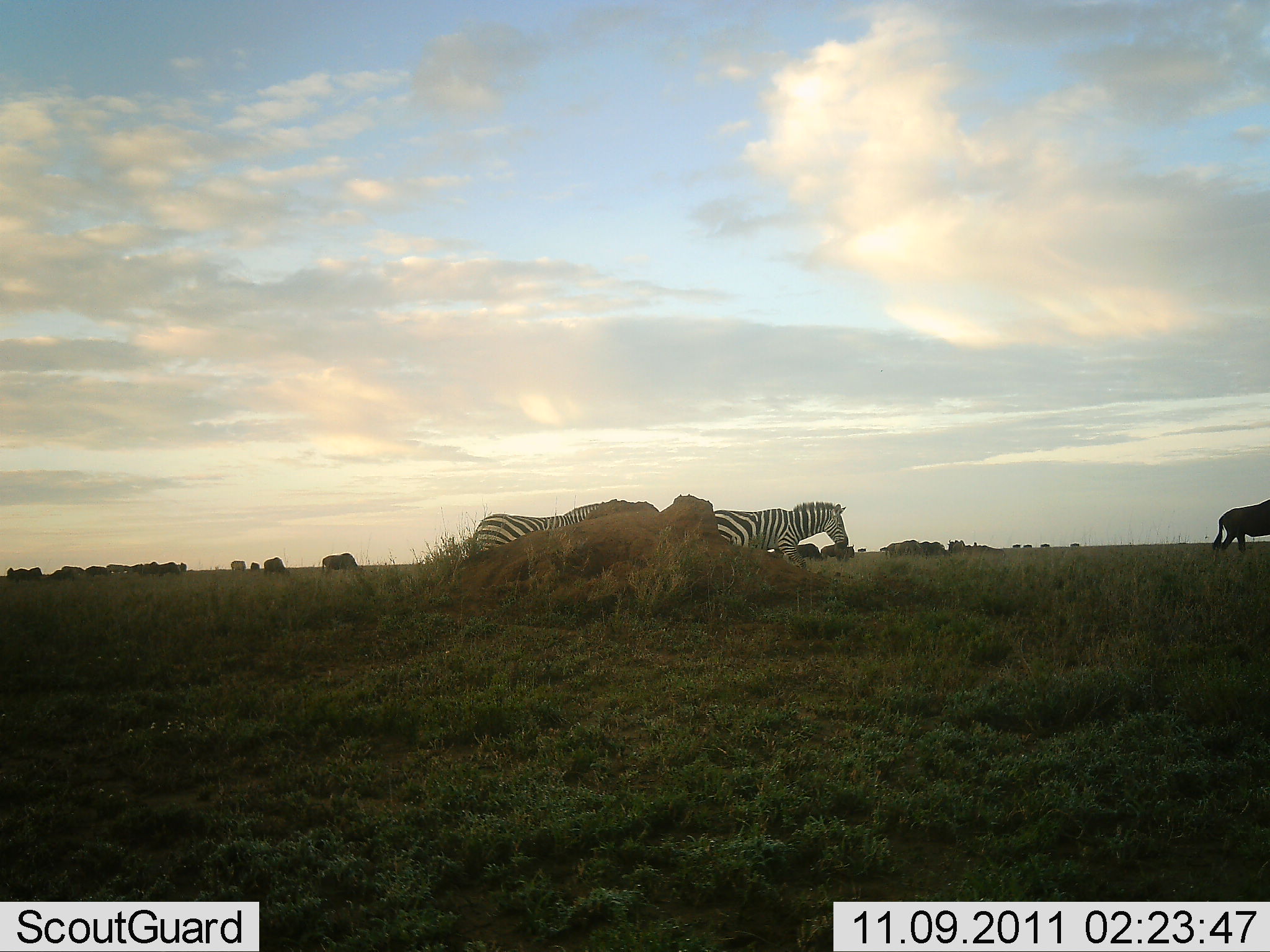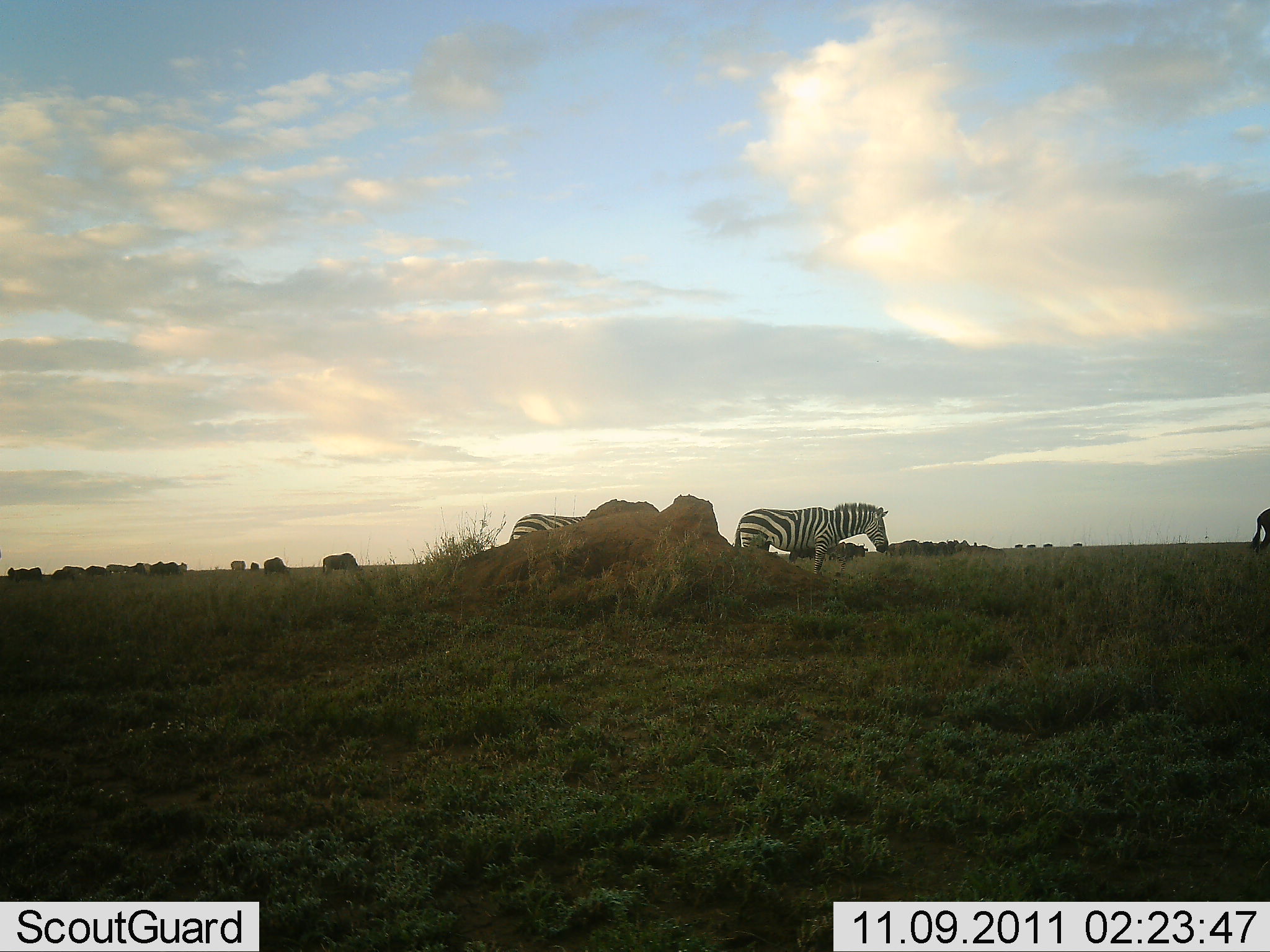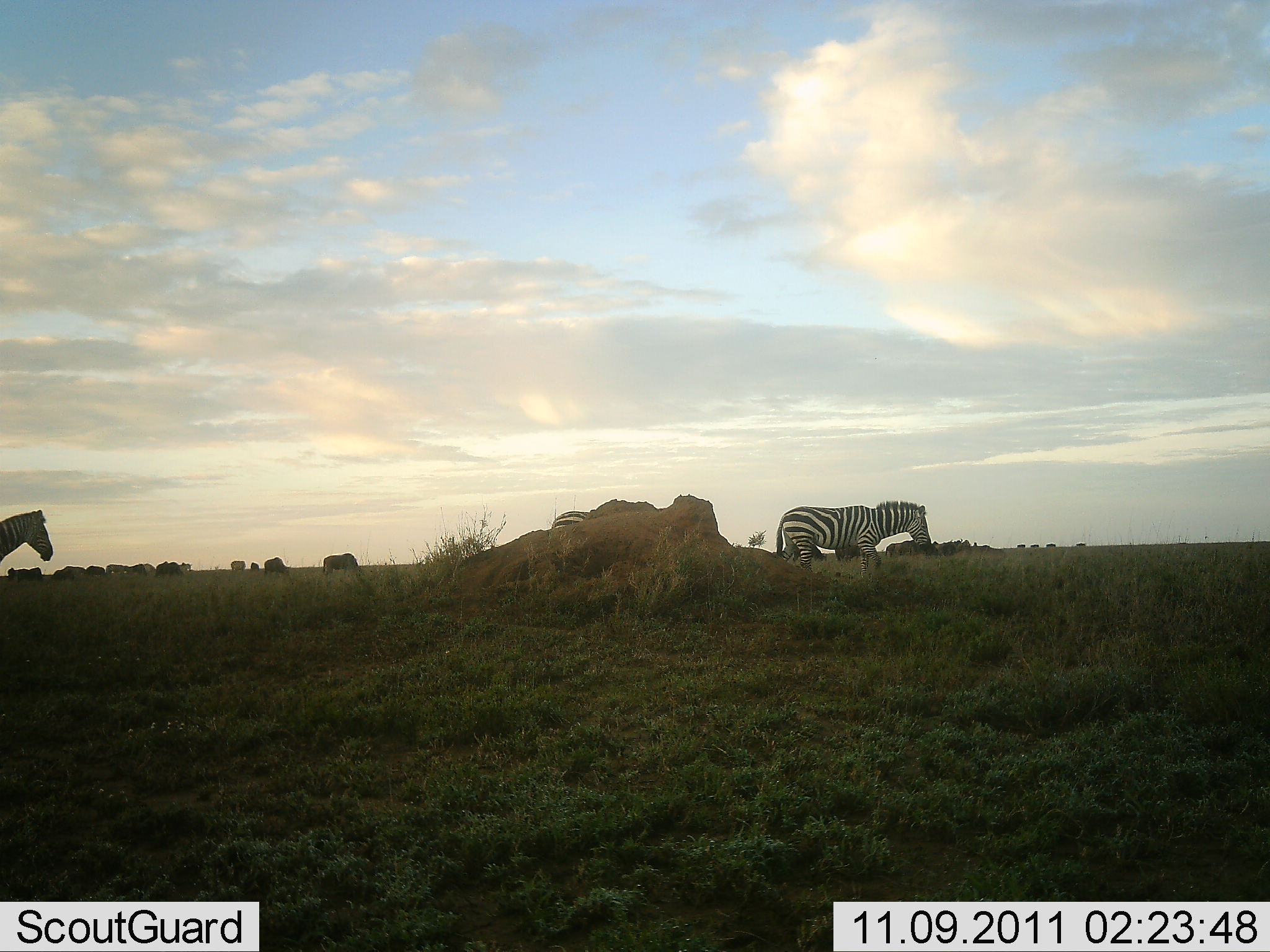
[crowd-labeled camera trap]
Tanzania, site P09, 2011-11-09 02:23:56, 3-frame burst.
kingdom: Animalia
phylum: Chordata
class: Mammalia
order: Artiodactyla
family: Bovidae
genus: Connochaetes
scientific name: Connochaetes taurinus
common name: blue wildebeest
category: wildebeest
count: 11-50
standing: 18%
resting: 0%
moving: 82%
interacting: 0%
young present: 0%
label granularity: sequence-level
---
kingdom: Animalia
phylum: Chordata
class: Mammalia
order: Perissodactyla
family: Equidae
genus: Equus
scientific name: Equus quagga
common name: plains zebra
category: zebra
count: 3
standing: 9%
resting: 0%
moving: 91%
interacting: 4%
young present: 0%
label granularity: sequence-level